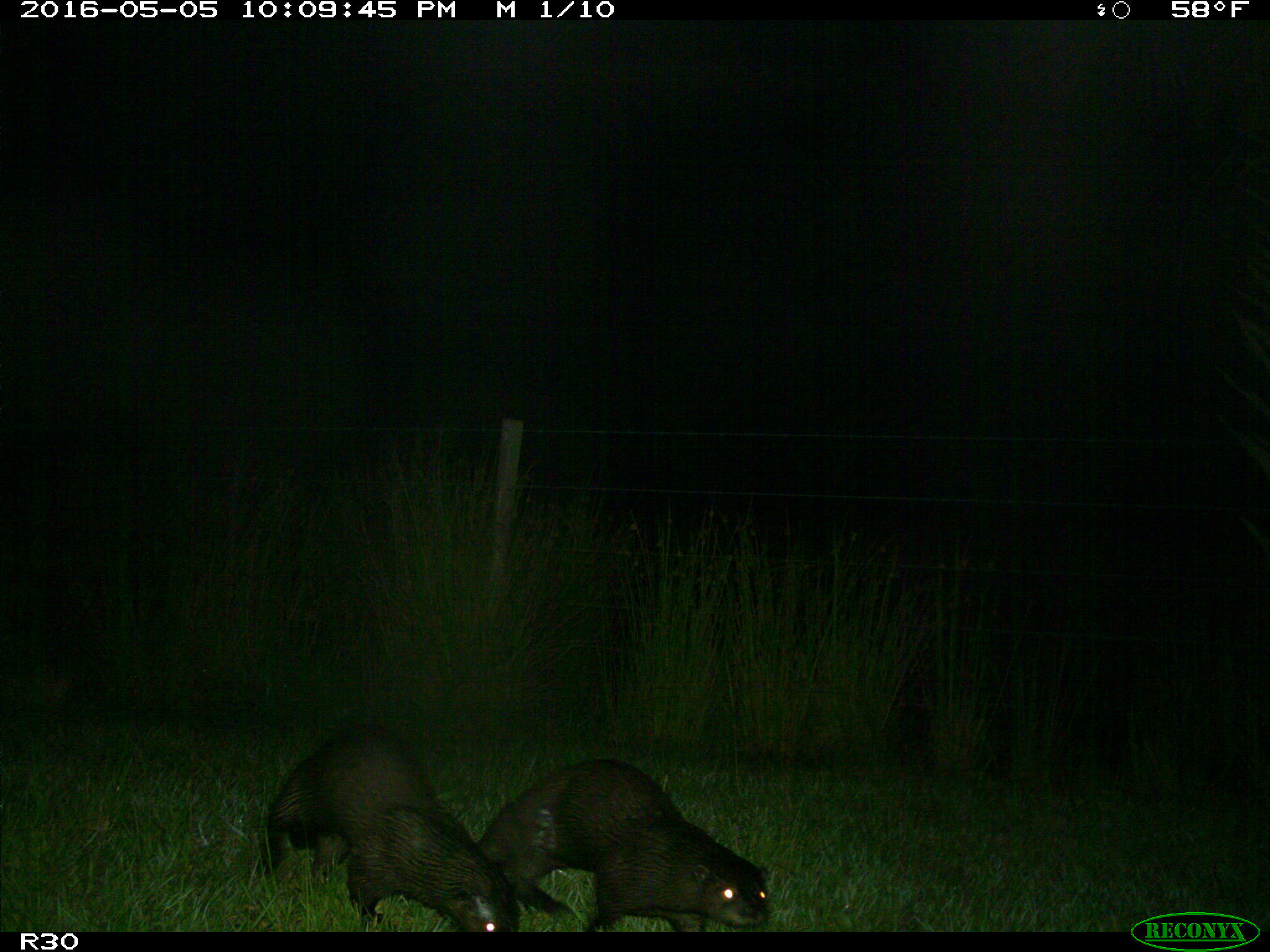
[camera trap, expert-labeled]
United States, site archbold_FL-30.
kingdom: Animalia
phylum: Chordata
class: Mammalia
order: Carnivora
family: Mustelidae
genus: Lontra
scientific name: Lontra canadensis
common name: north american river otter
Lontra canadensis (north american river otter).